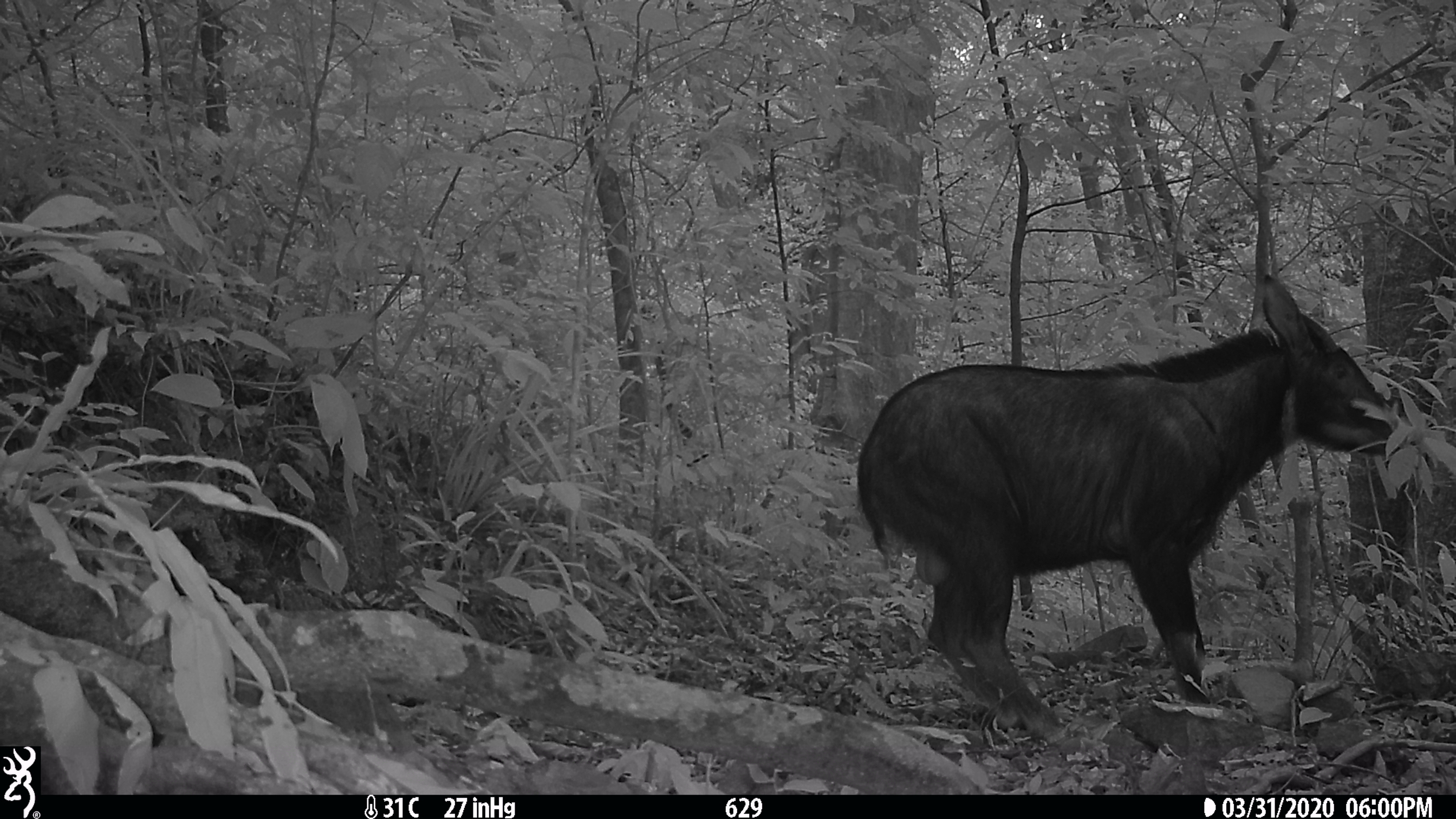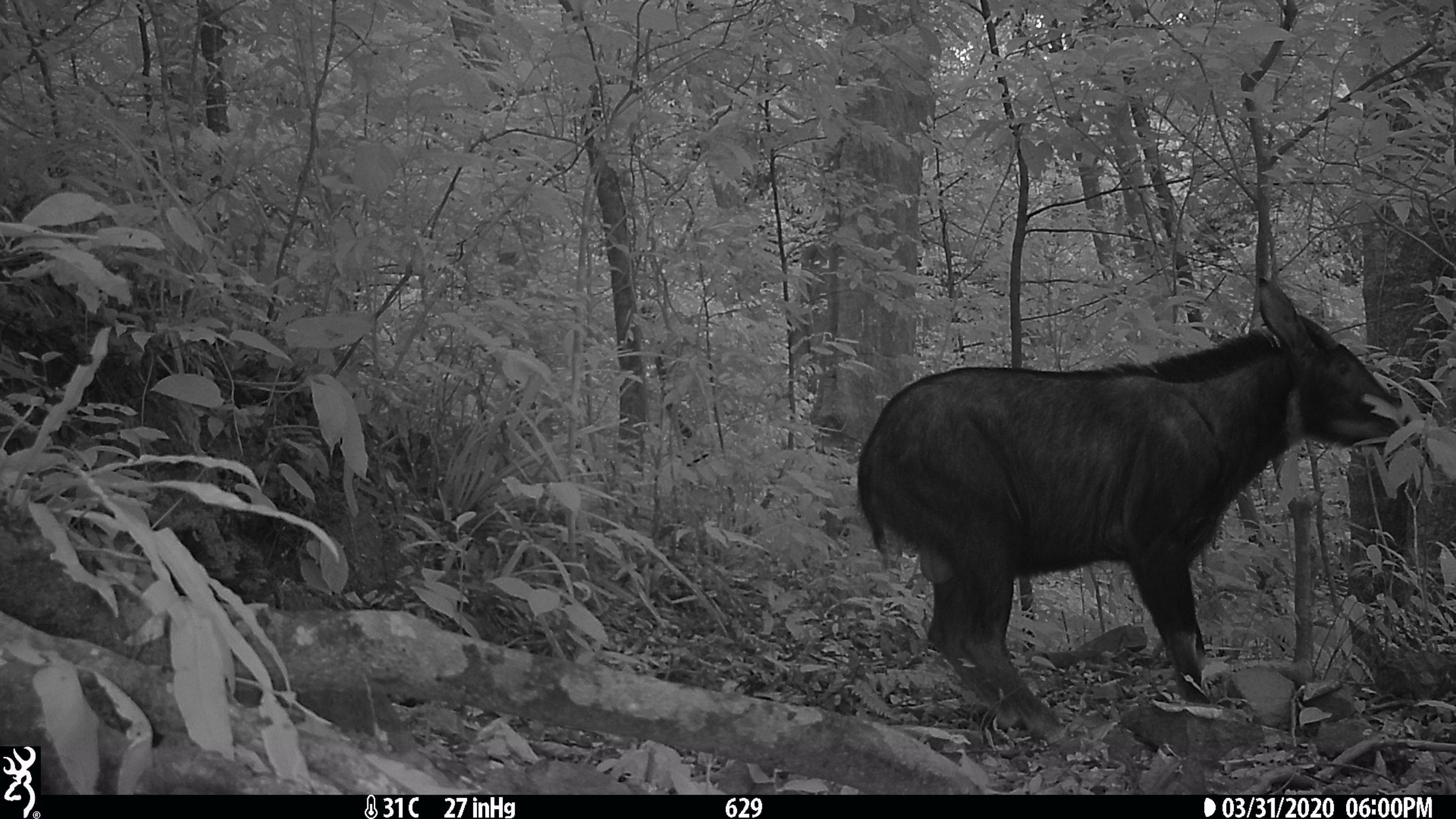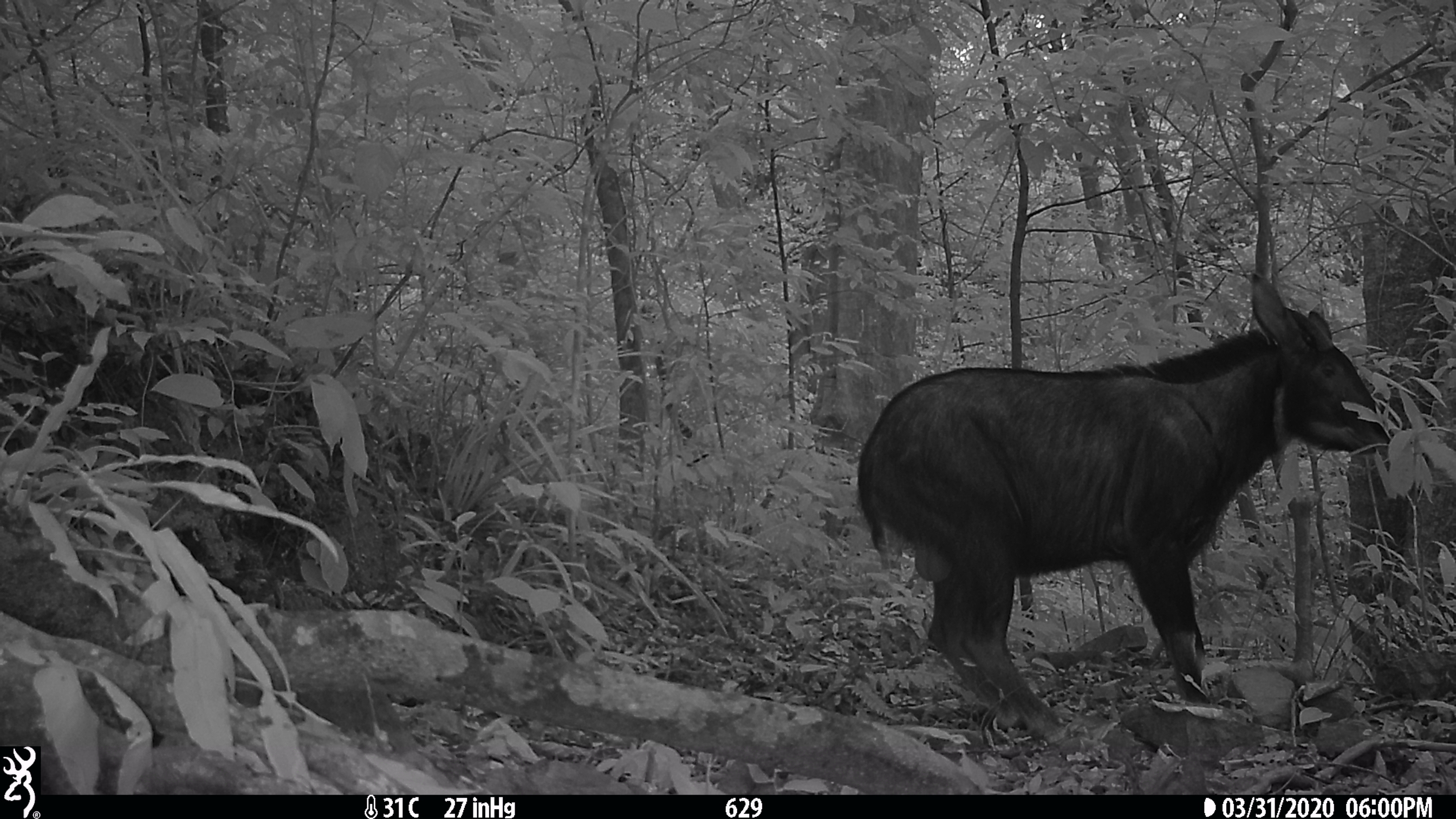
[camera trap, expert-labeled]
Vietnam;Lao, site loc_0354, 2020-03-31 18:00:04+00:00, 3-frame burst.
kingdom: Animalia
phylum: Chordata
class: Mammalia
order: Artiodactyla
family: Bovidae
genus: Capricornis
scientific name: Capricornis sumatraensis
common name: chinese serow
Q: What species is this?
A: Chinese serow (Capricornis sumatraensis).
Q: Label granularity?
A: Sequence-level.